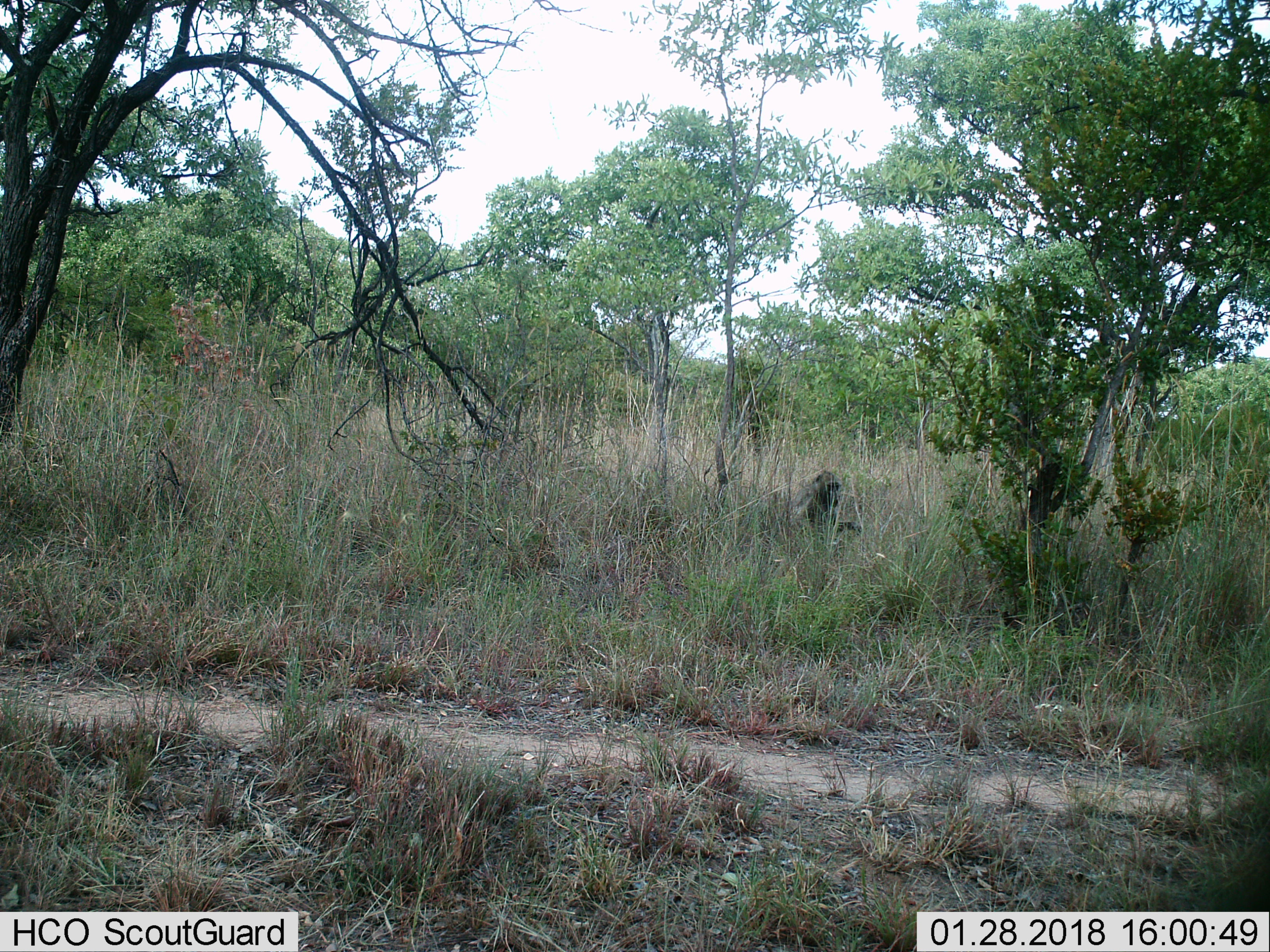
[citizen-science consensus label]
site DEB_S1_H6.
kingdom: Animalia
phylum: Chordata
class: Mammalia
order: Primates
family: Cercopithecidae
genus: Papio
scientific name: Papio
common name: baboon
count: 1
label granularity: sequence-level